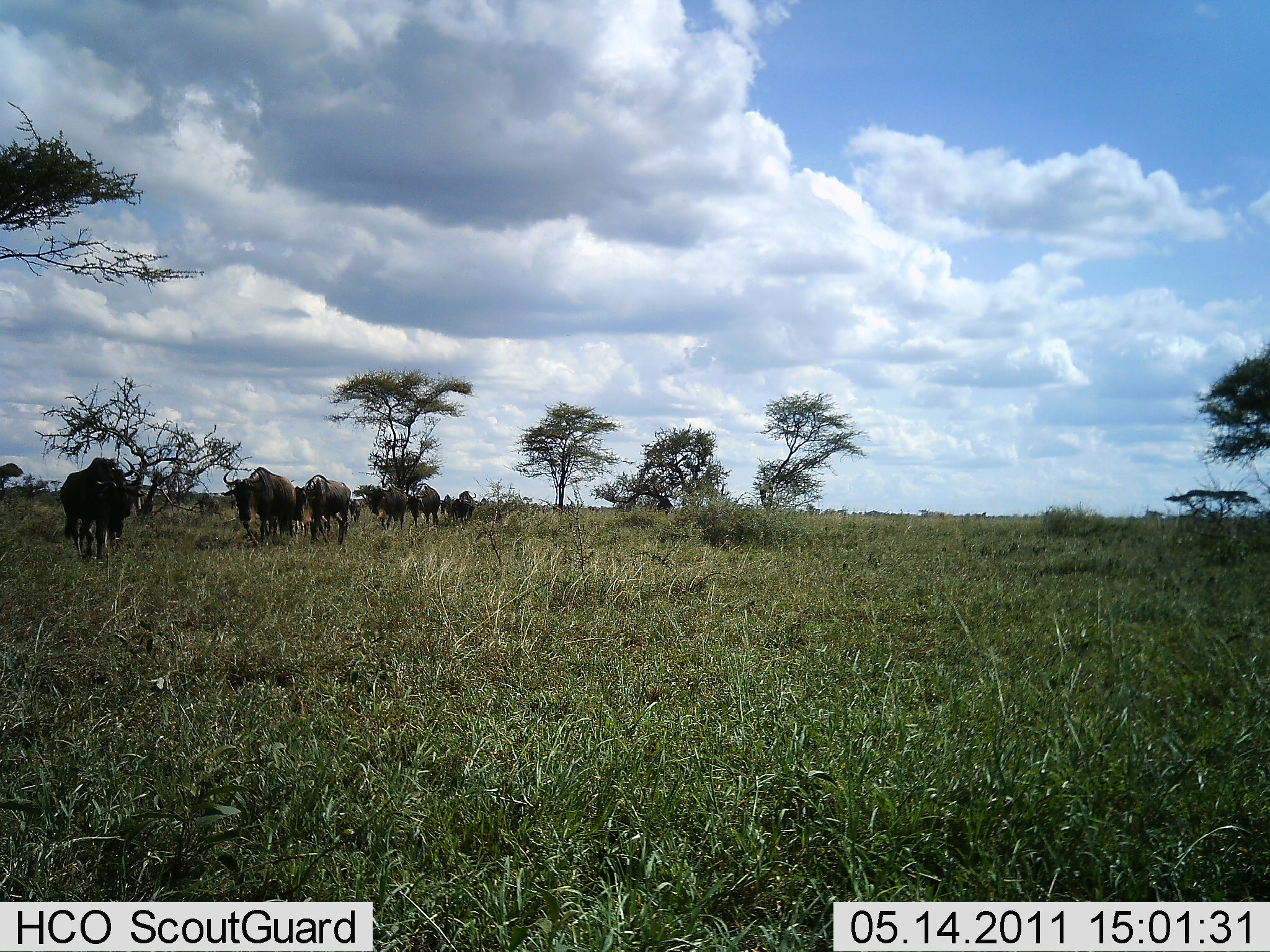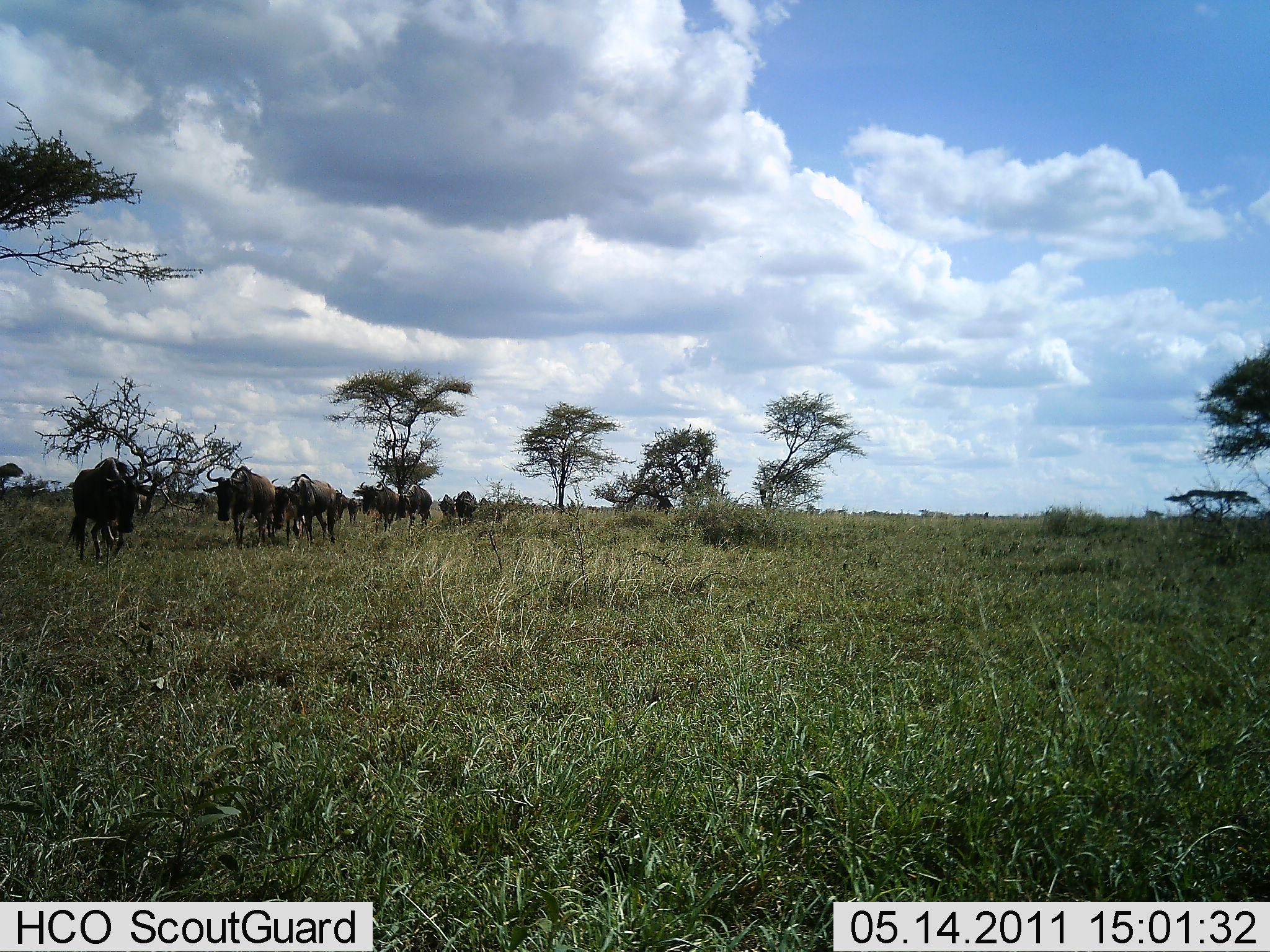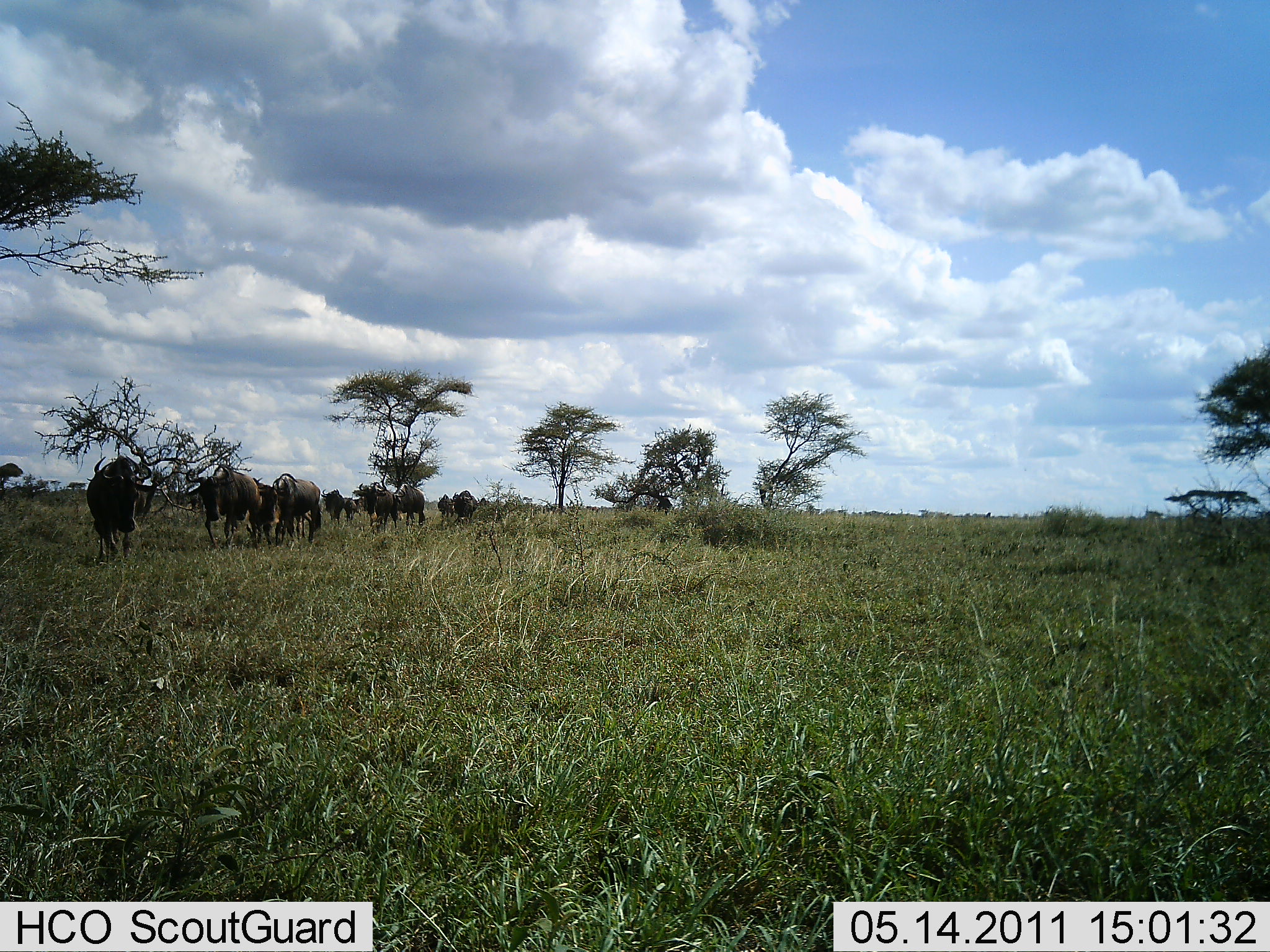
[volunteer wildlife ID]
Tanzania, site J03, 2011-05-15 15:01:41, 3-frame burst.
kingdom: Animalia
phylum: Chordata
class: Mammalia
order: Artiodactyla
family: Bovidae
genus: Connochaetes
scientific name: Connochaetes taurinus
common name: blue wildebeest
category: wildebeest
Wildebeest (blue wildebeest) (Connochaetes taurinus), count 9. Behavior (volunteer vote fractions): standing 0%, resting 9%, moving 91%, interacting 0%. Young present (vote fraction): 0%. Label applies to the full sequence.